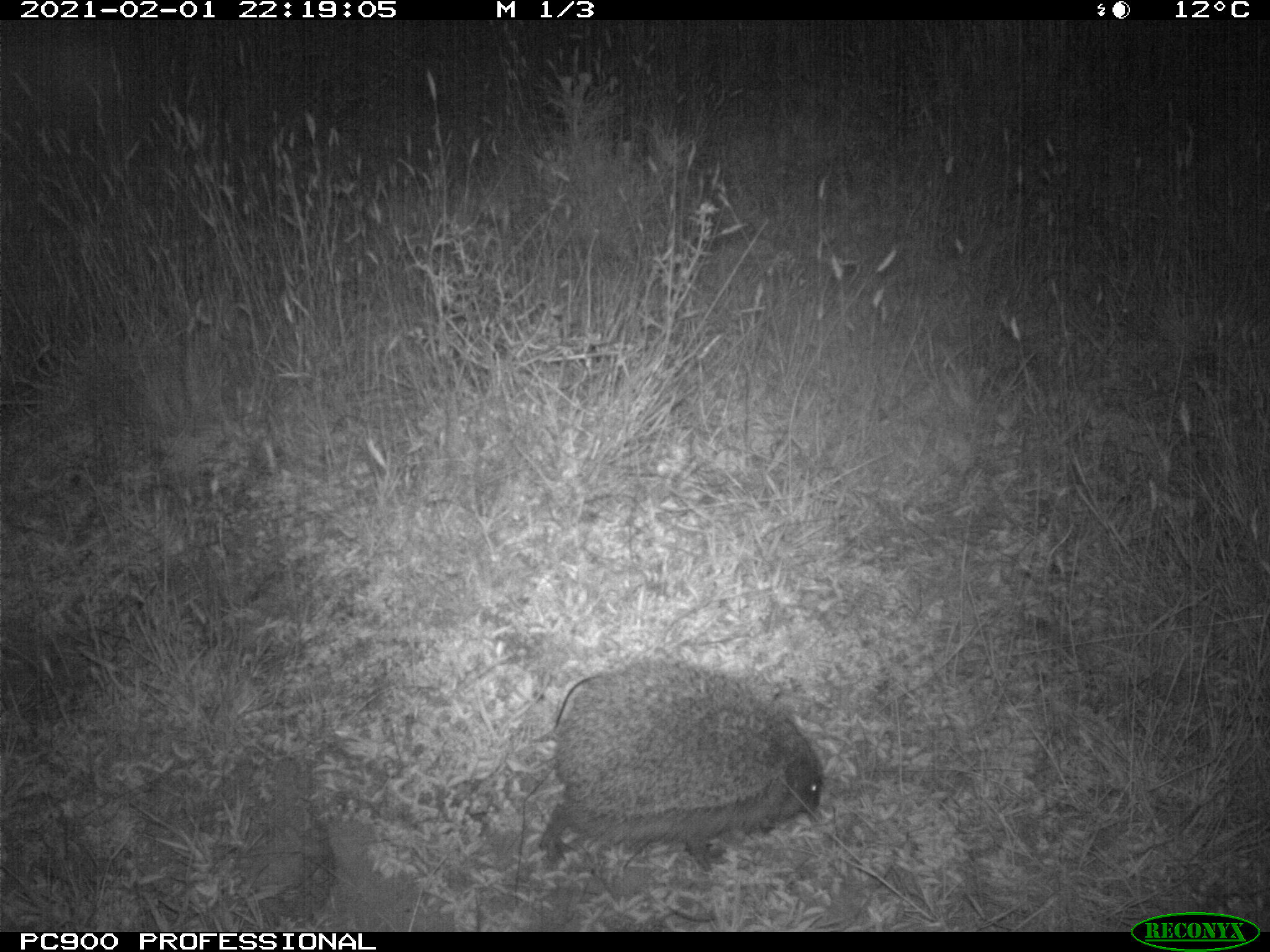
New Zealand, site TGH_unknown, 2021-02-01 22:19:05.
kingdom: Animalia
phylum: Chordata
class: Mammalia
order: Eulipotyphla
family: Erinaceidae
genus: Erinaceus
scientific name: Erinaceus europaeus europaeus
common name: european hedgehog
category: hedgehog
Hedgehog (european hedgehog) (Erinaceus europaeus europaeus).